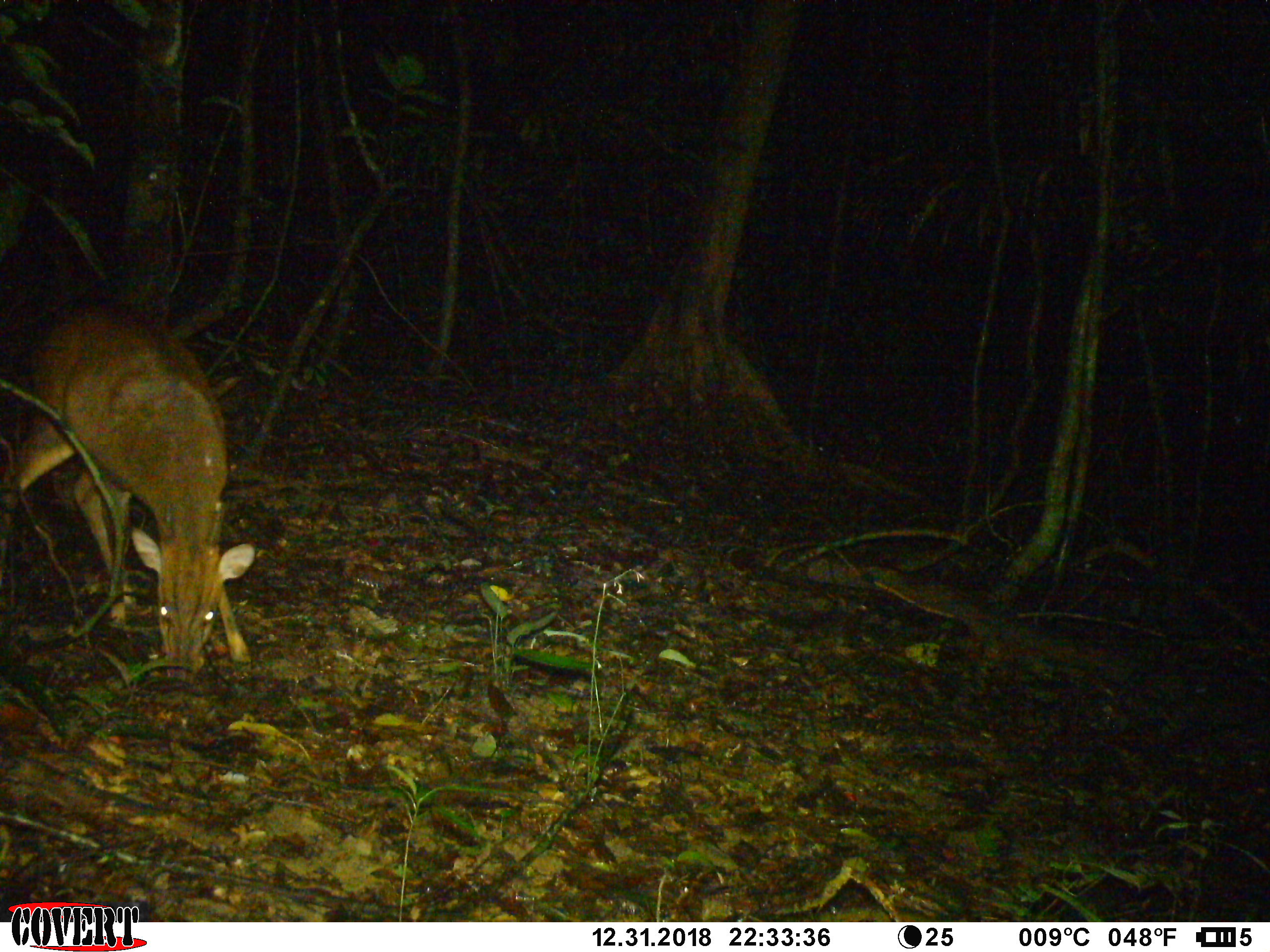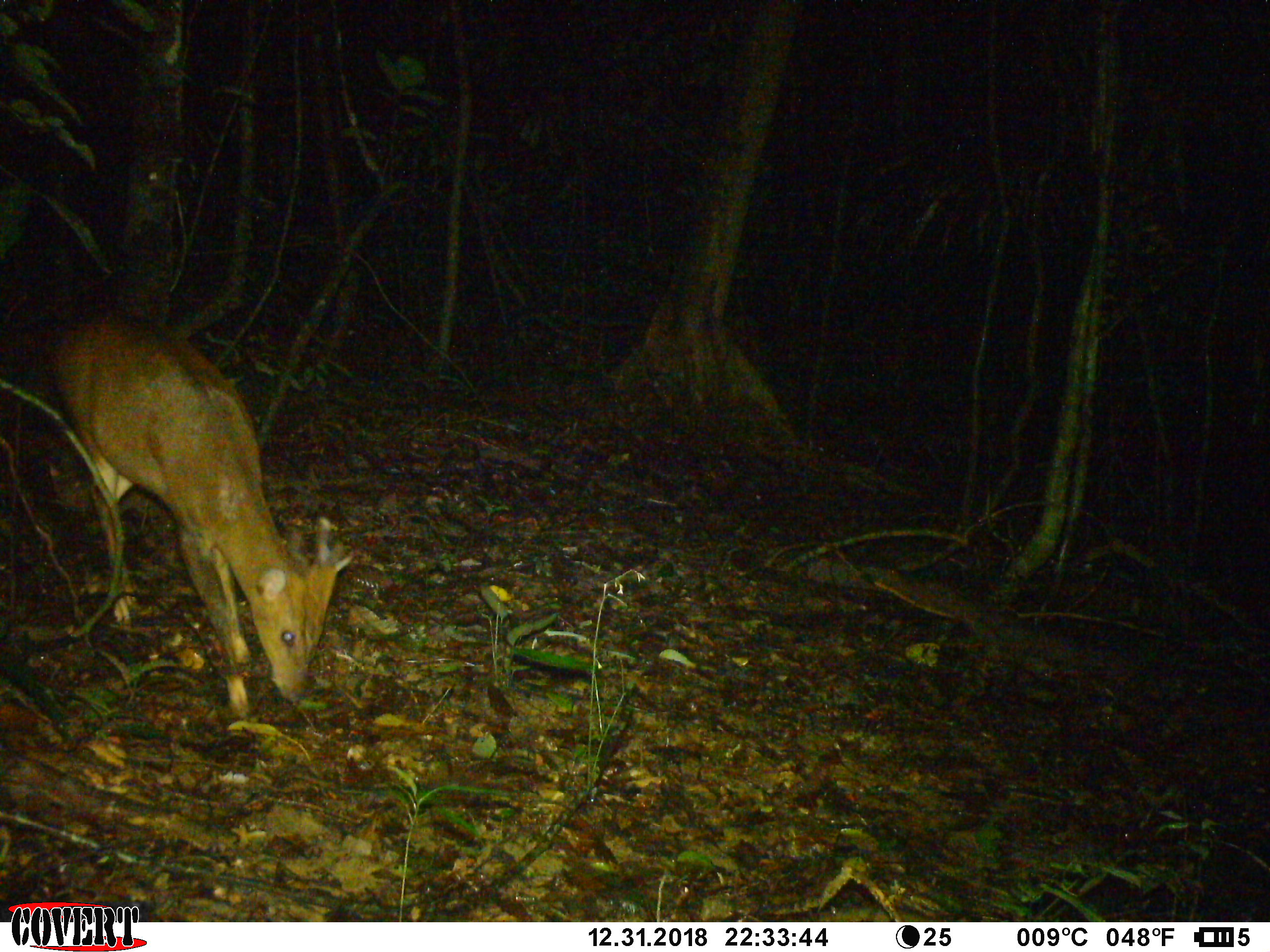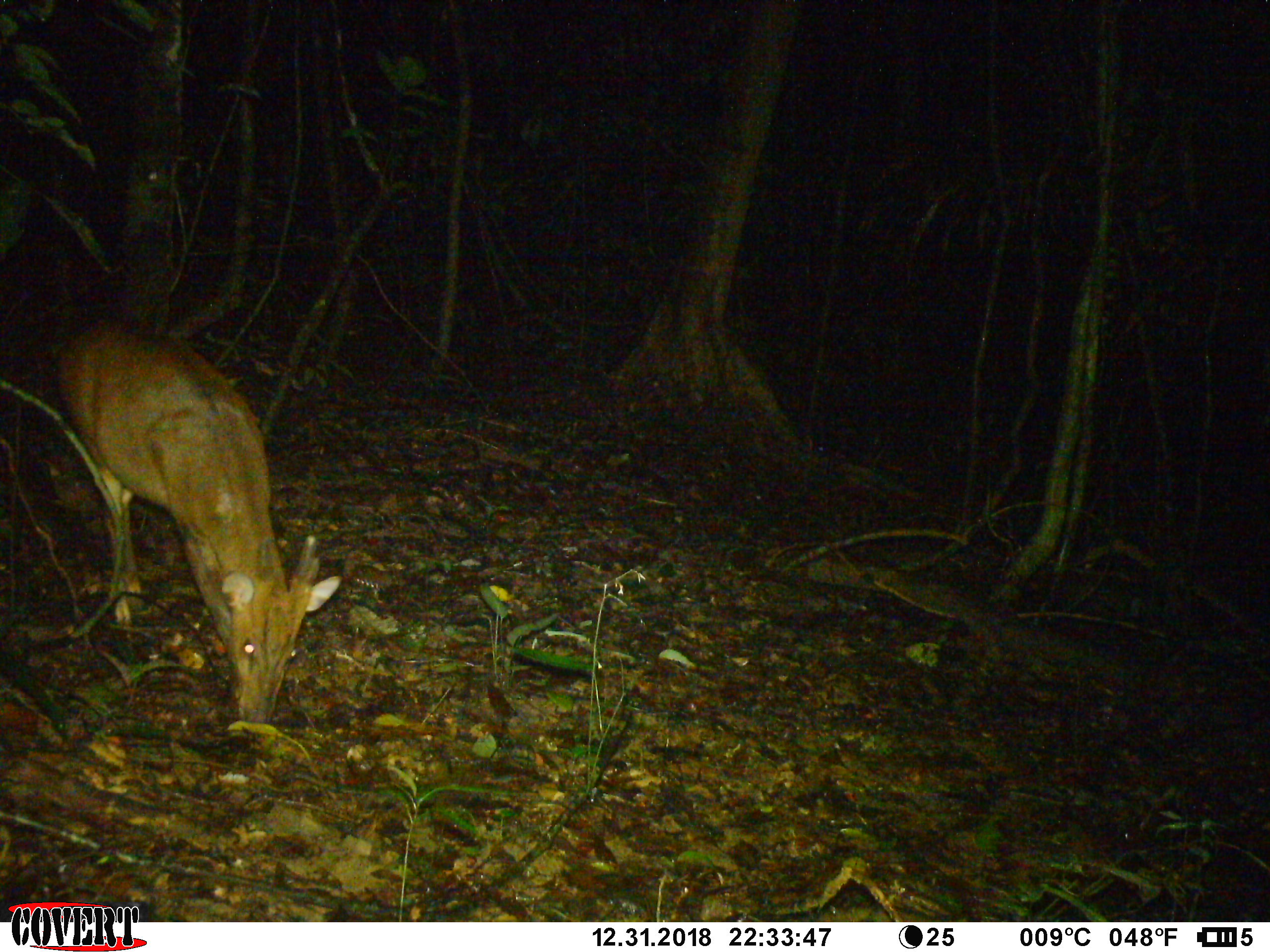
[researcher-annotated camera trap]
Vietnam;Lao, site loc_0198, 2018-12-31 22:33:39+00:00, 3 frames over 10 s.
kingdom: Animalia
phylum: Chordata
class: Mammalia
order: Artiodactyla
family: Cervidae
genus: Muntiacus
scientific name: Muntiacus vuquangensis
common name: large-antlered muntjac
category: large antlered muntjac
Large antlered muntjac (large-antlered muntjac) (Muntiacus vuquangensis). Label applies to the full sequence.